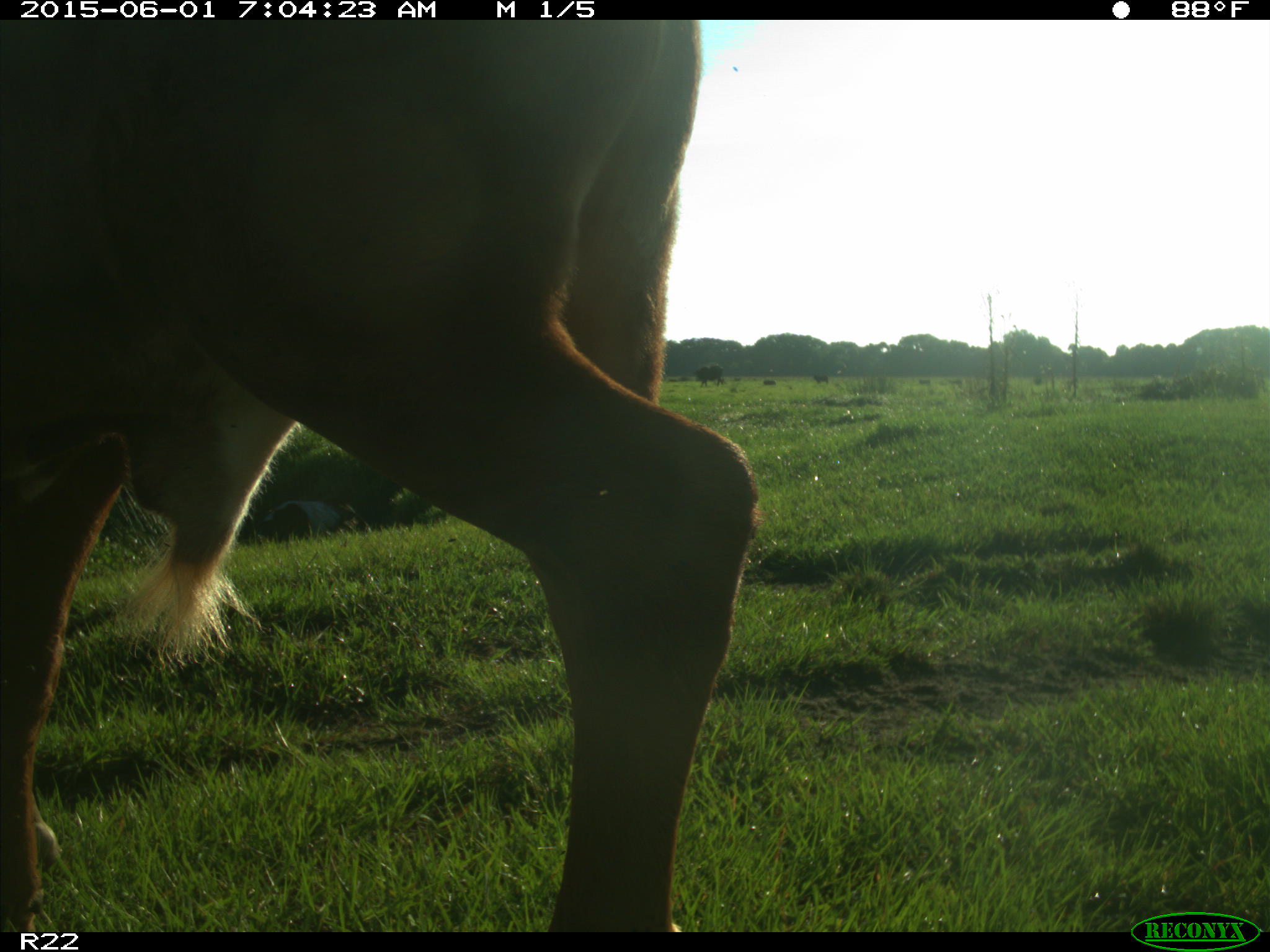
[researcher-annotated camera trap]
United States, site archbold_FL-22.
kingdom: Animalia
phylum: Chordata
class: Mammalia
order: Artiodactyla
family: Bovidae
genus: Bos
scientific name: Bos taurus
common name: domestic cow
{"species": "Bos taurus (domestic cow)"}